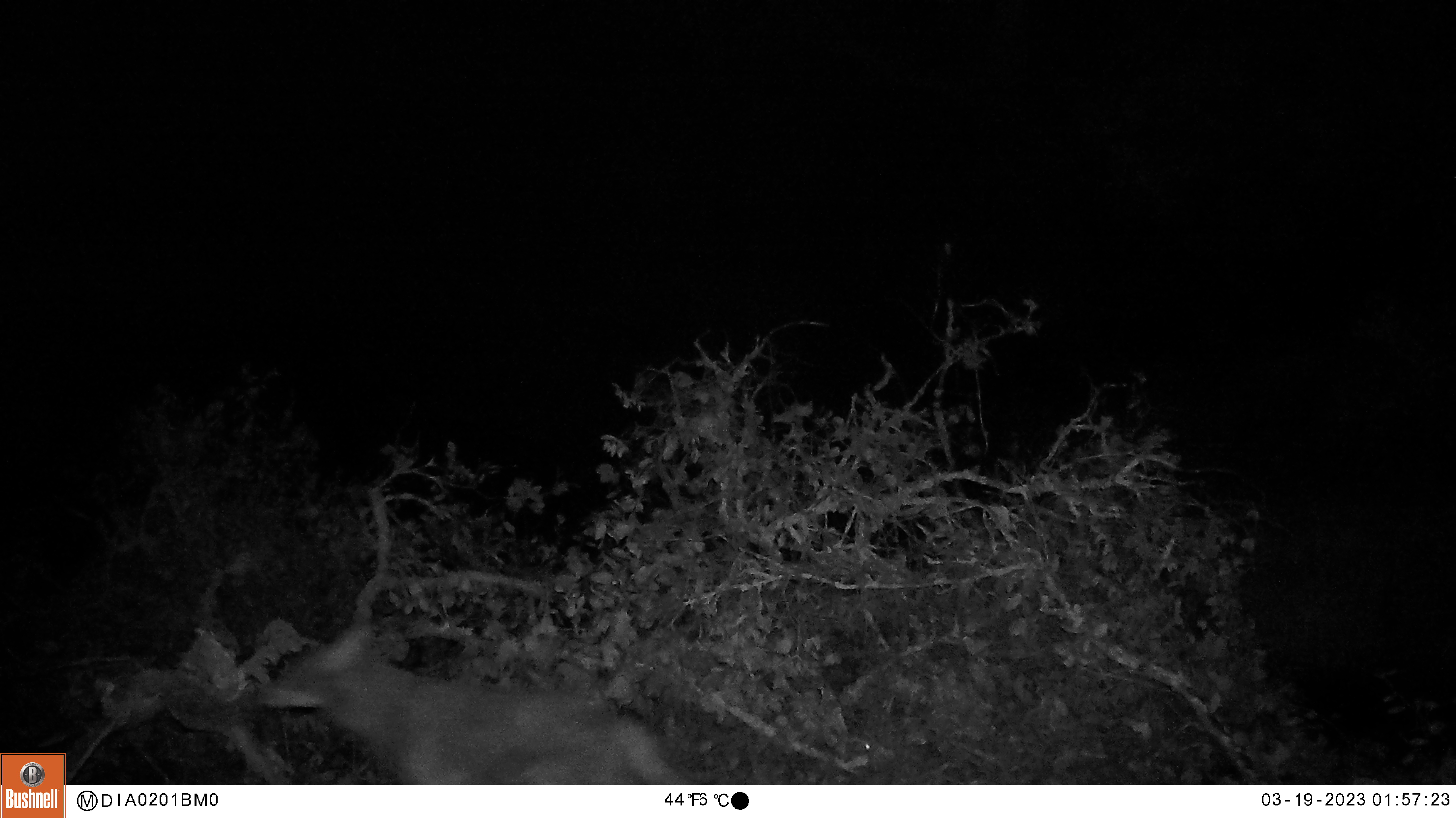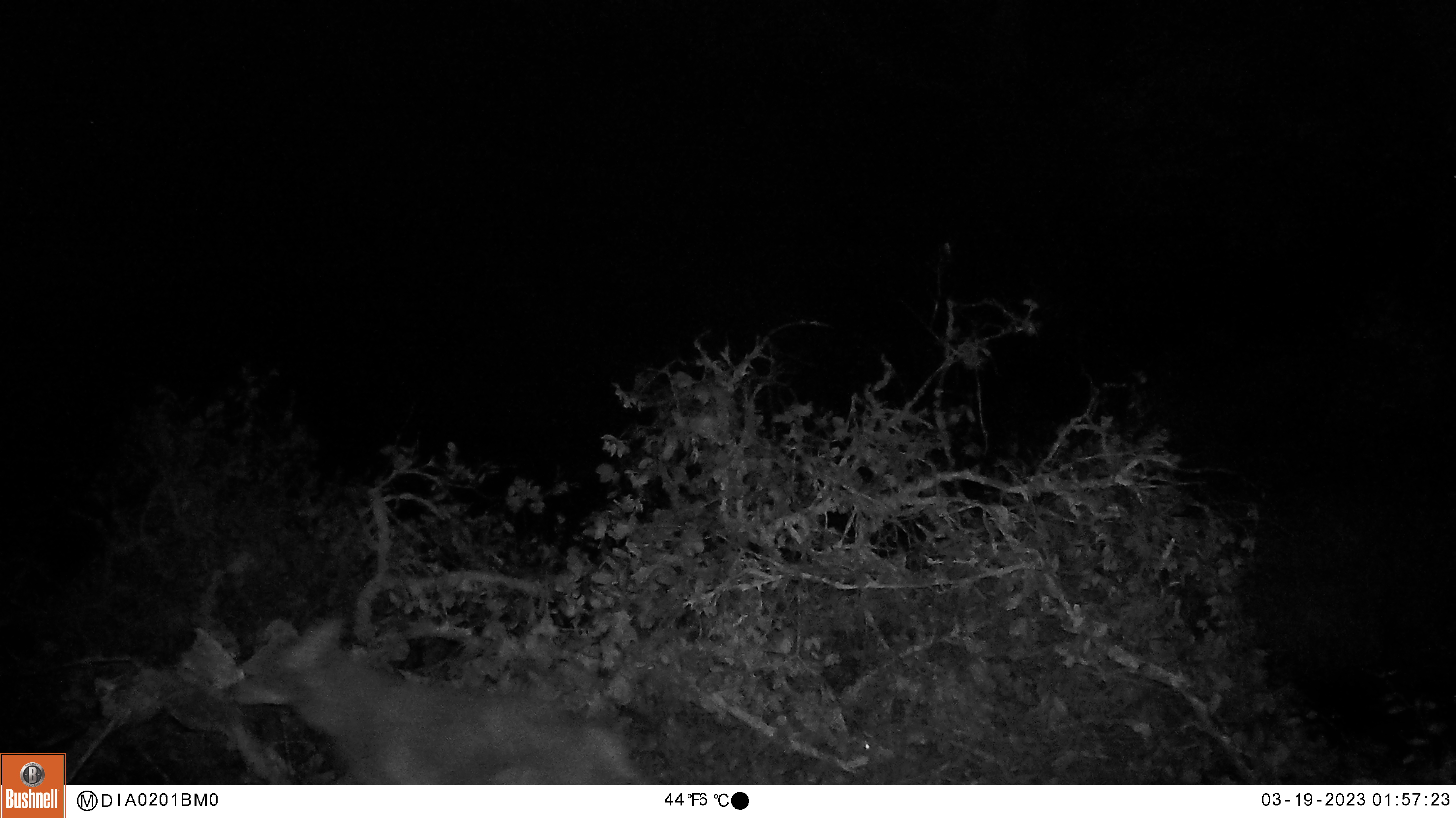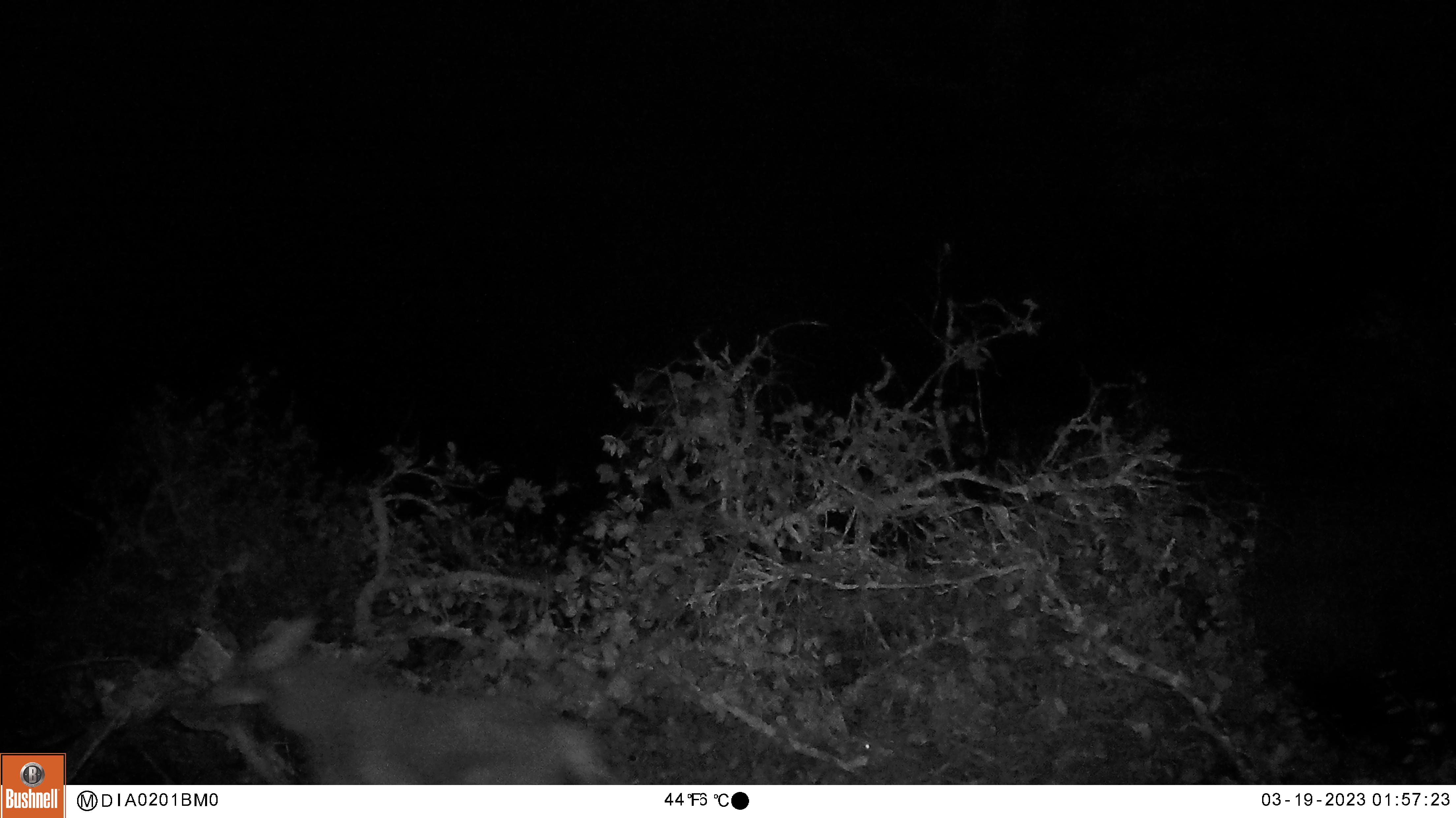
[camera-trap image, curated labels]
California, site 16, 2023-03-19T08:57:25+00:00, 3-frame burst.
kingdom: Animalia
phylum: Chordata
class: Mammalia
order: Carnivora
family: Canidae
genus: Canis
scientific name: Canis latrans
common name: coyote